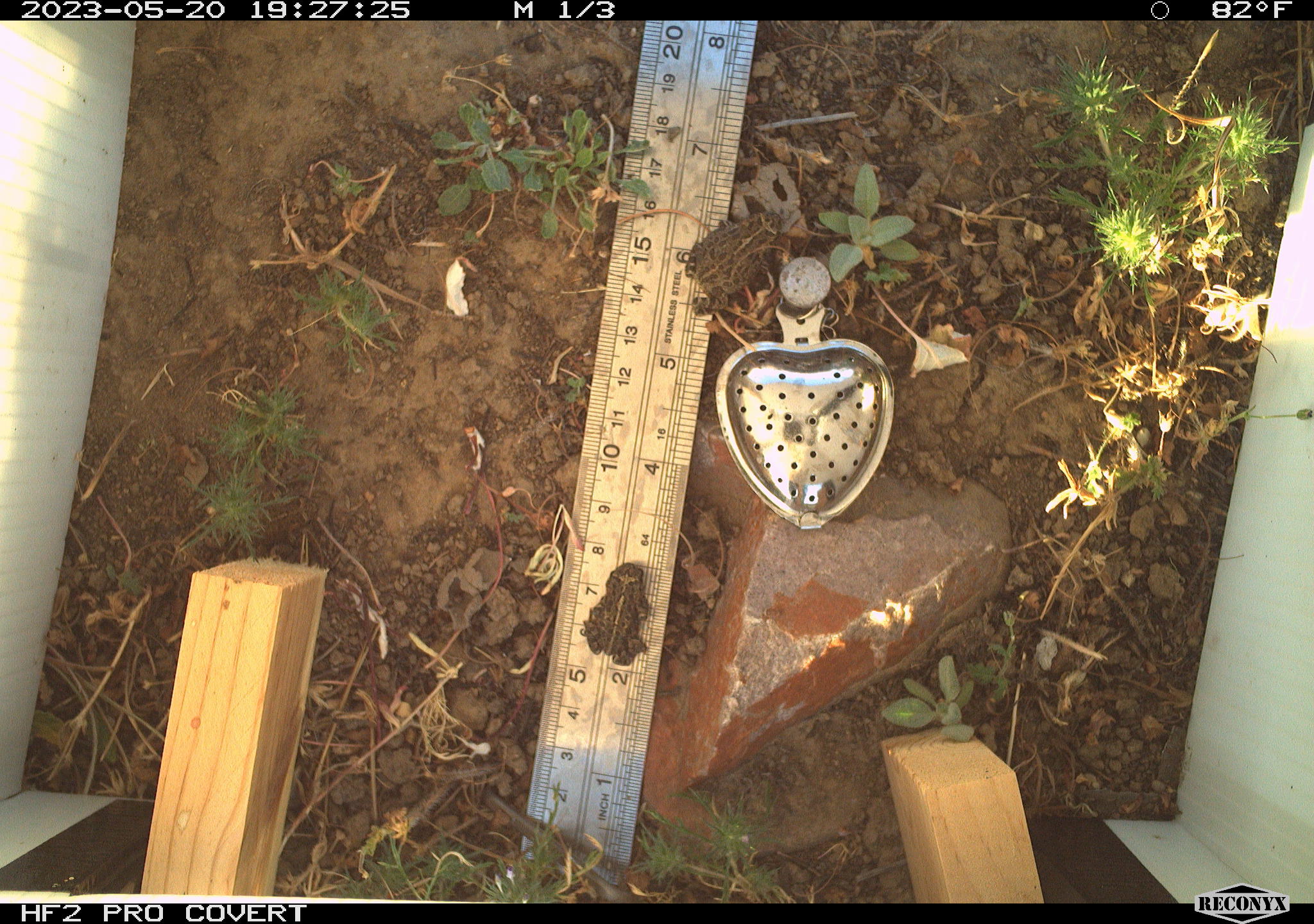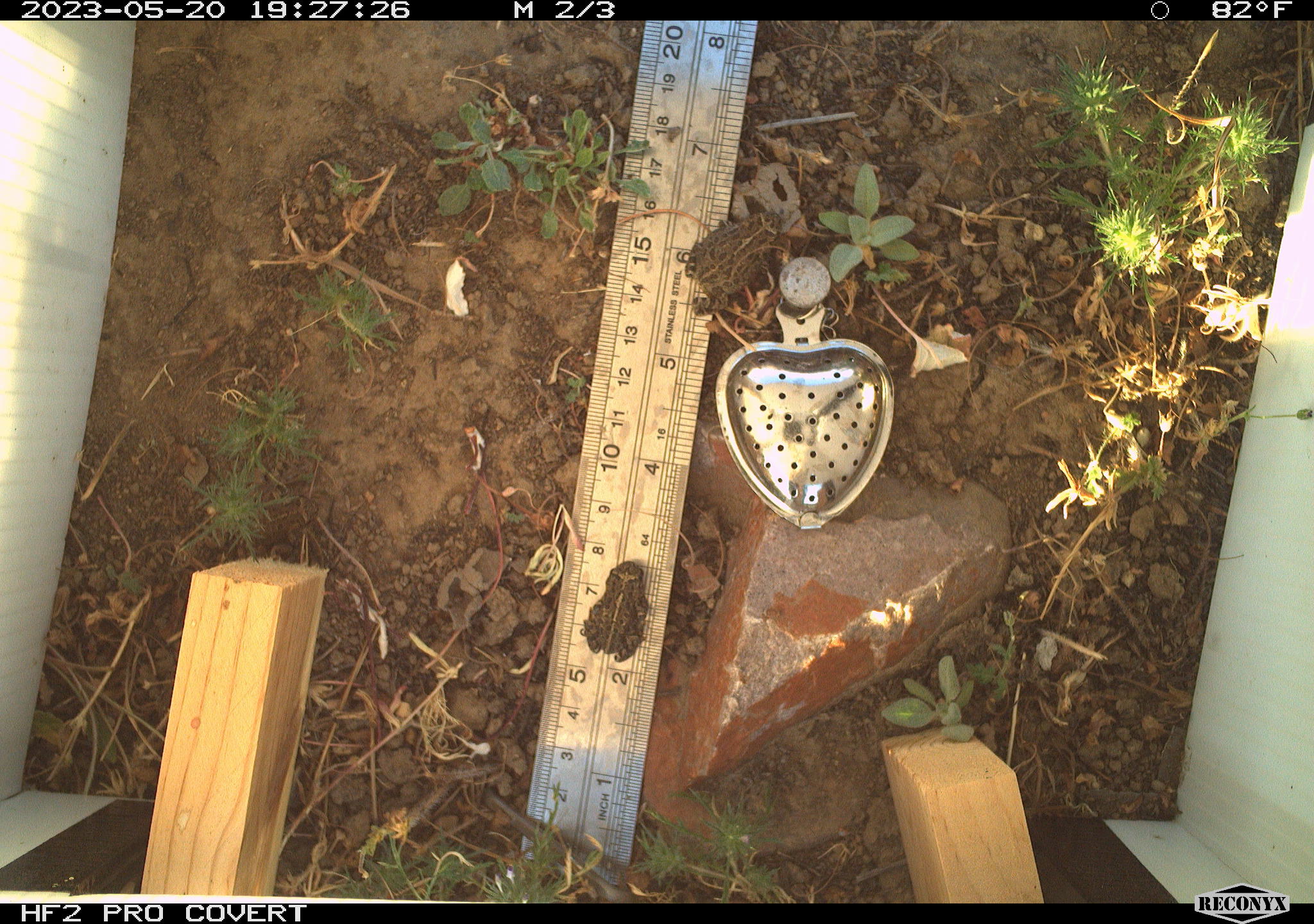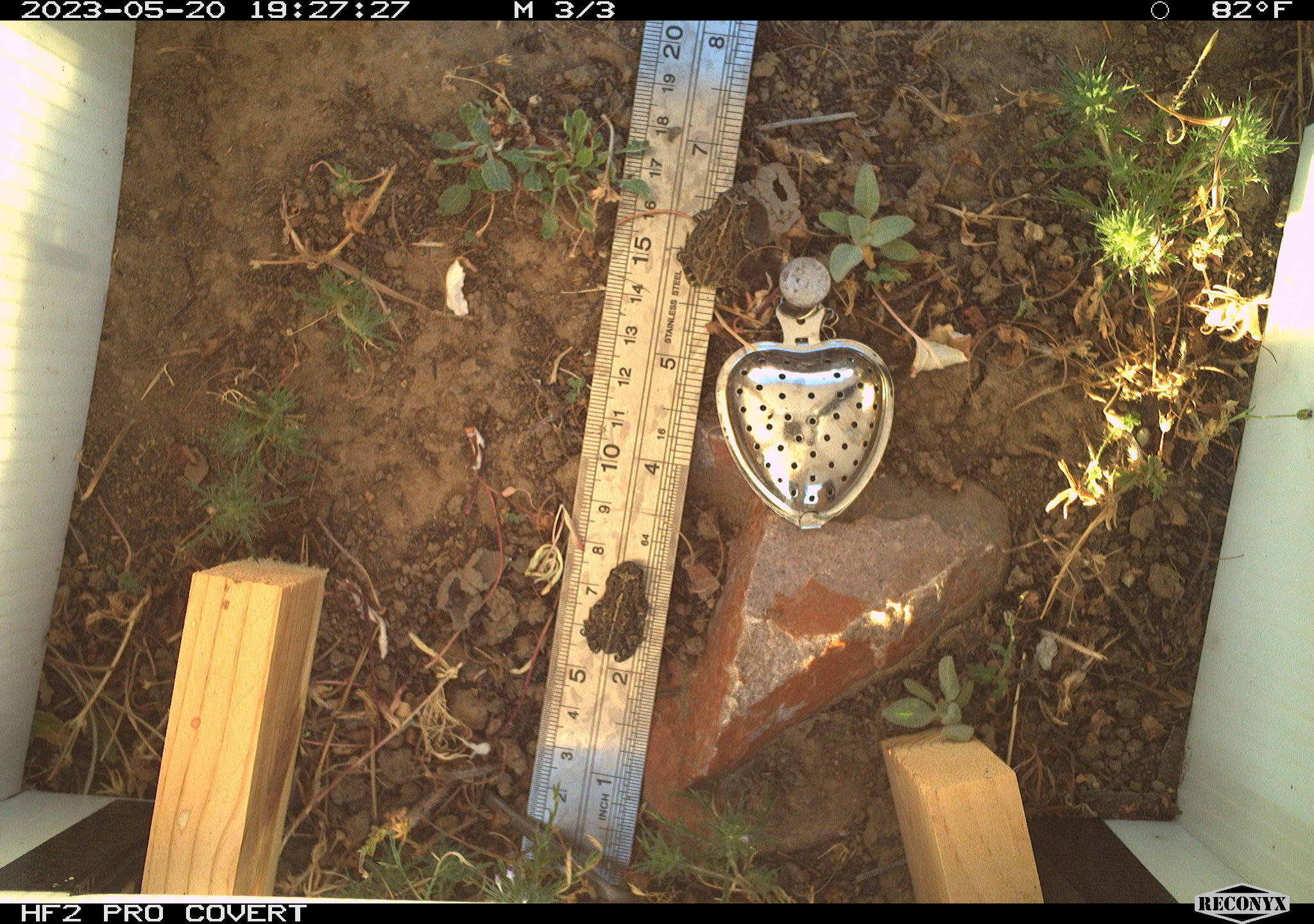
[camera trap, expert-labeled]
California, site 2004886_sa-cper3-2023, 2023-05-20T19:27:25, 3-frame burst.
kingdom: Animalia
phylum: Chordata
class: Amphibia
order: Anura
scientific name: Anura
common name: frogs